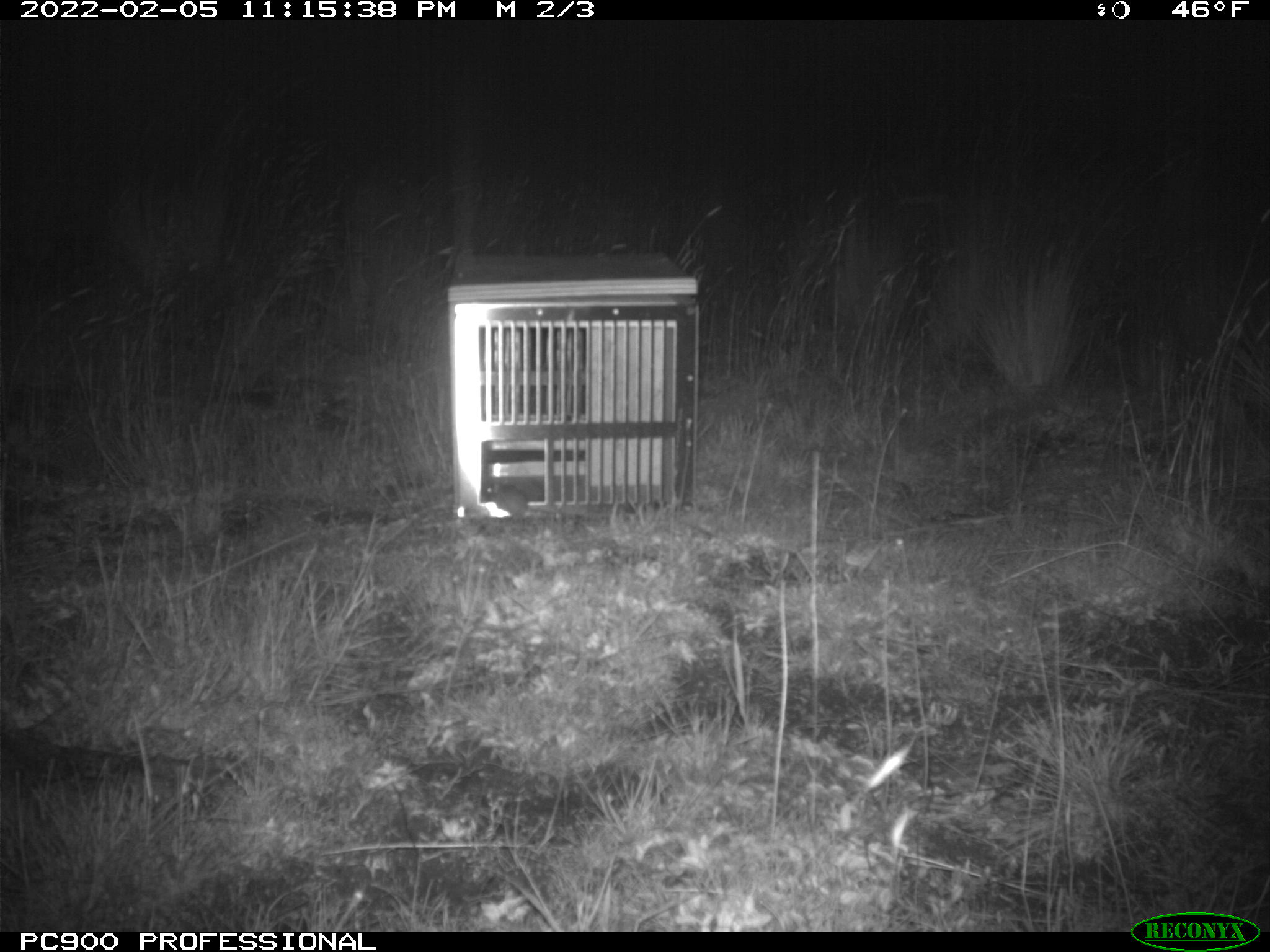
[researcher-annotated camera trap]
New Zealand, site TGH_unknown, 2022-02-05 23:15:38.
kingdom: Animalia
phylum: Chordata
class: Mammalia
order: Rodentia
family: Muridae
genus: Mus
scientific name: Mus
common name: mouse